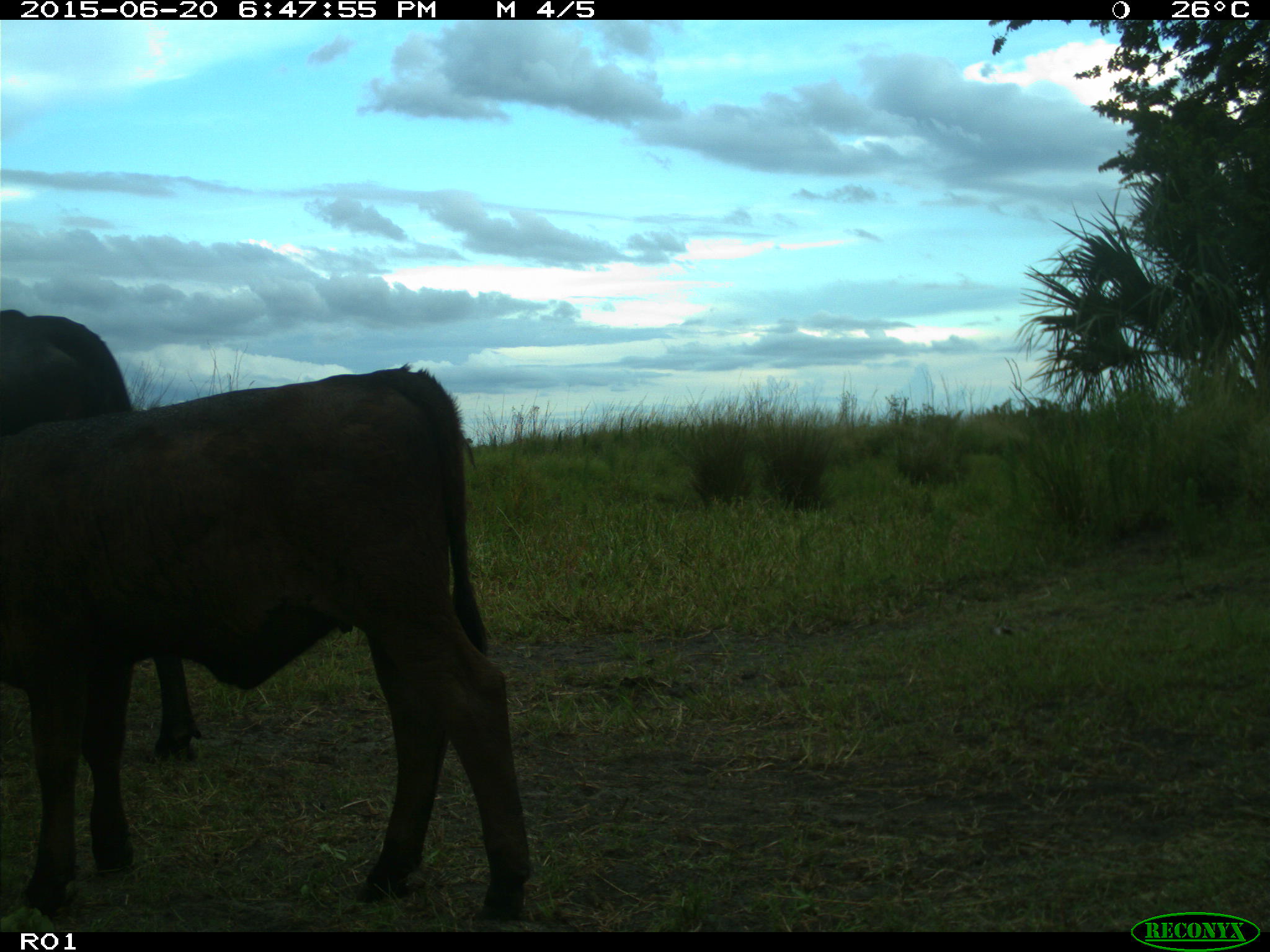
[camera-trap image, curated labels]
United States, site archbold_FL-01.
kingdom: Animalia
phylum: Chordata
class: Mammalia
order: Artiodactyla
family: Bovidae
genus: Bos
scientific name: Bos taurus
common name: domestic cow